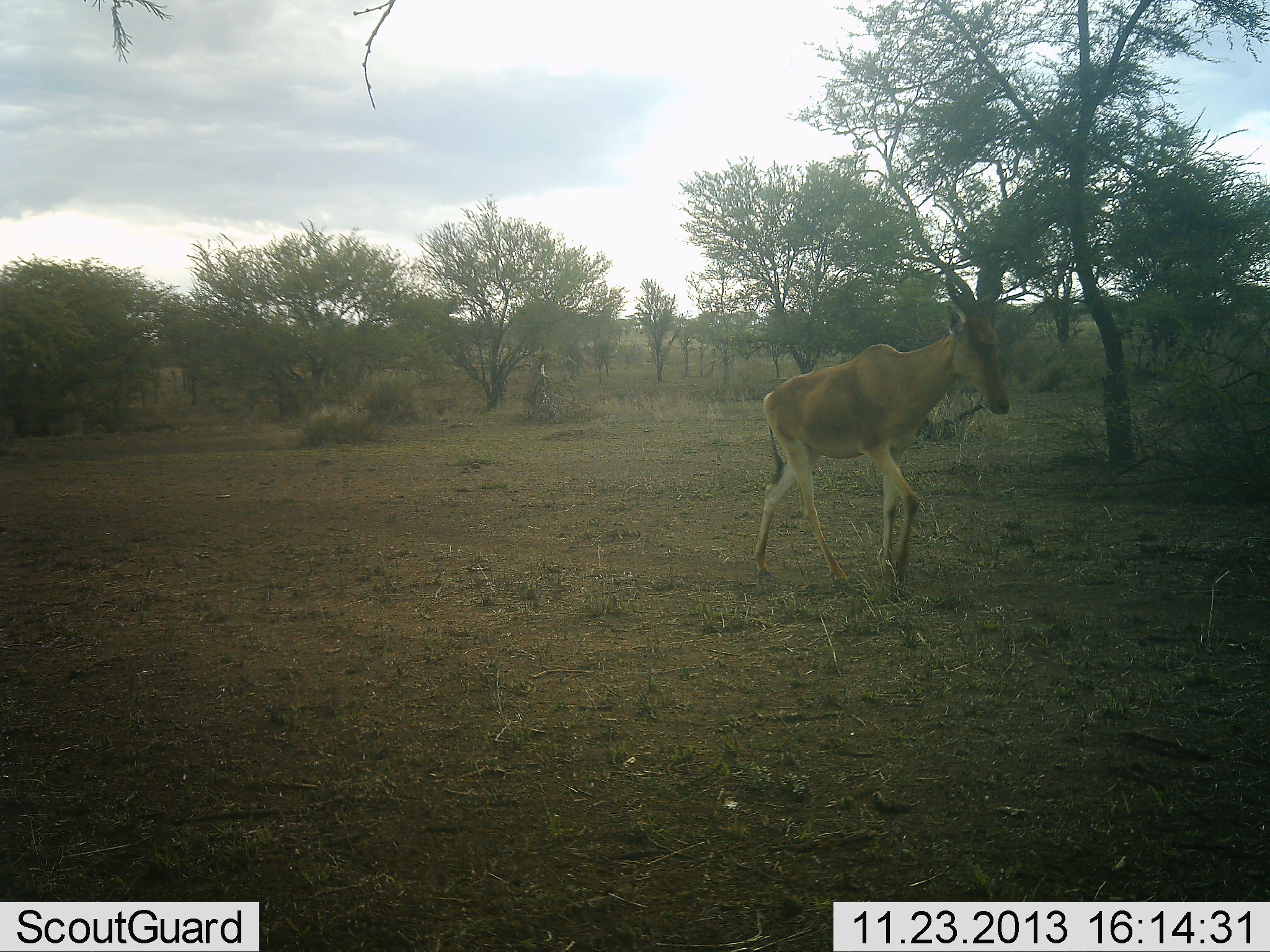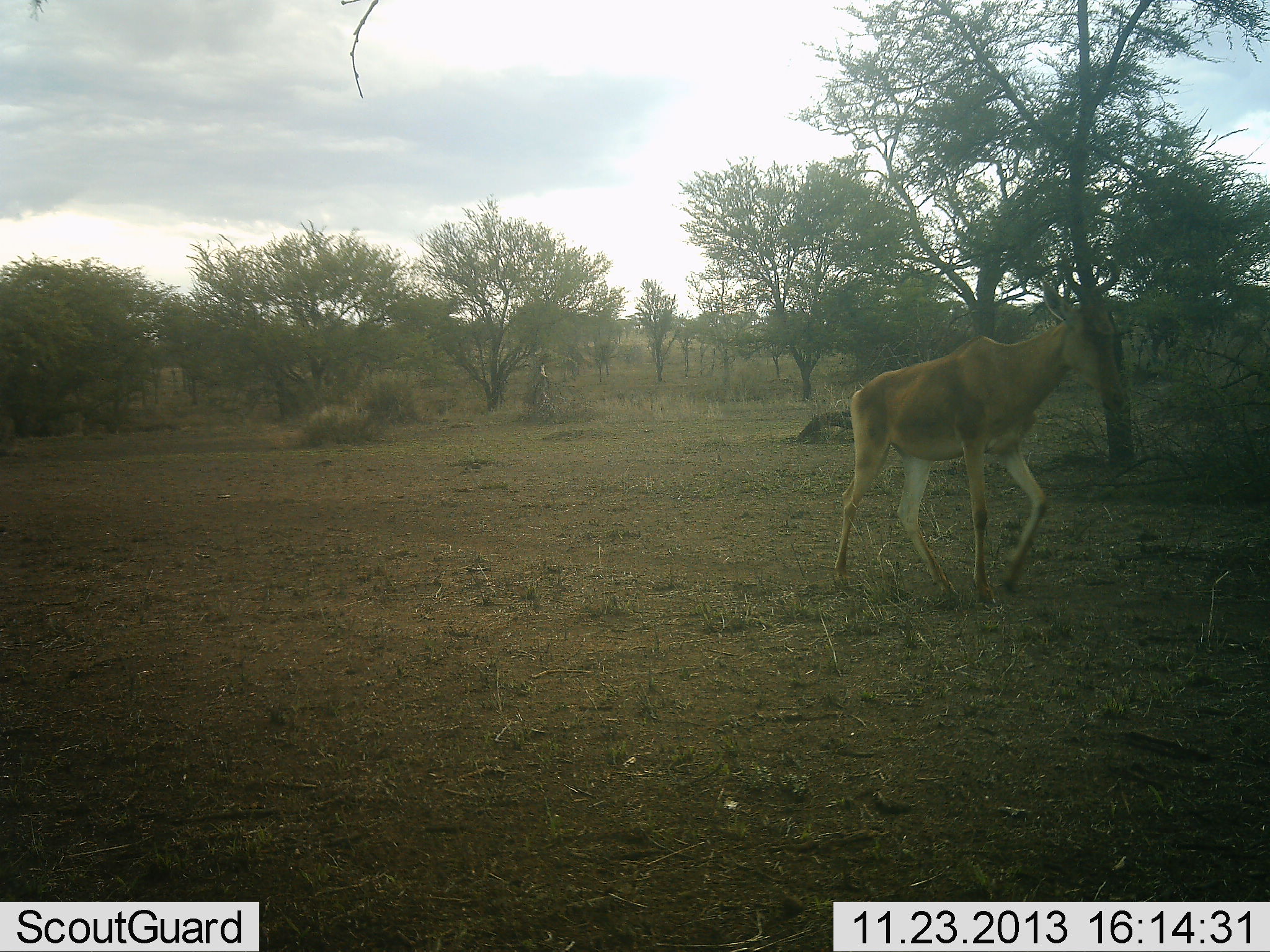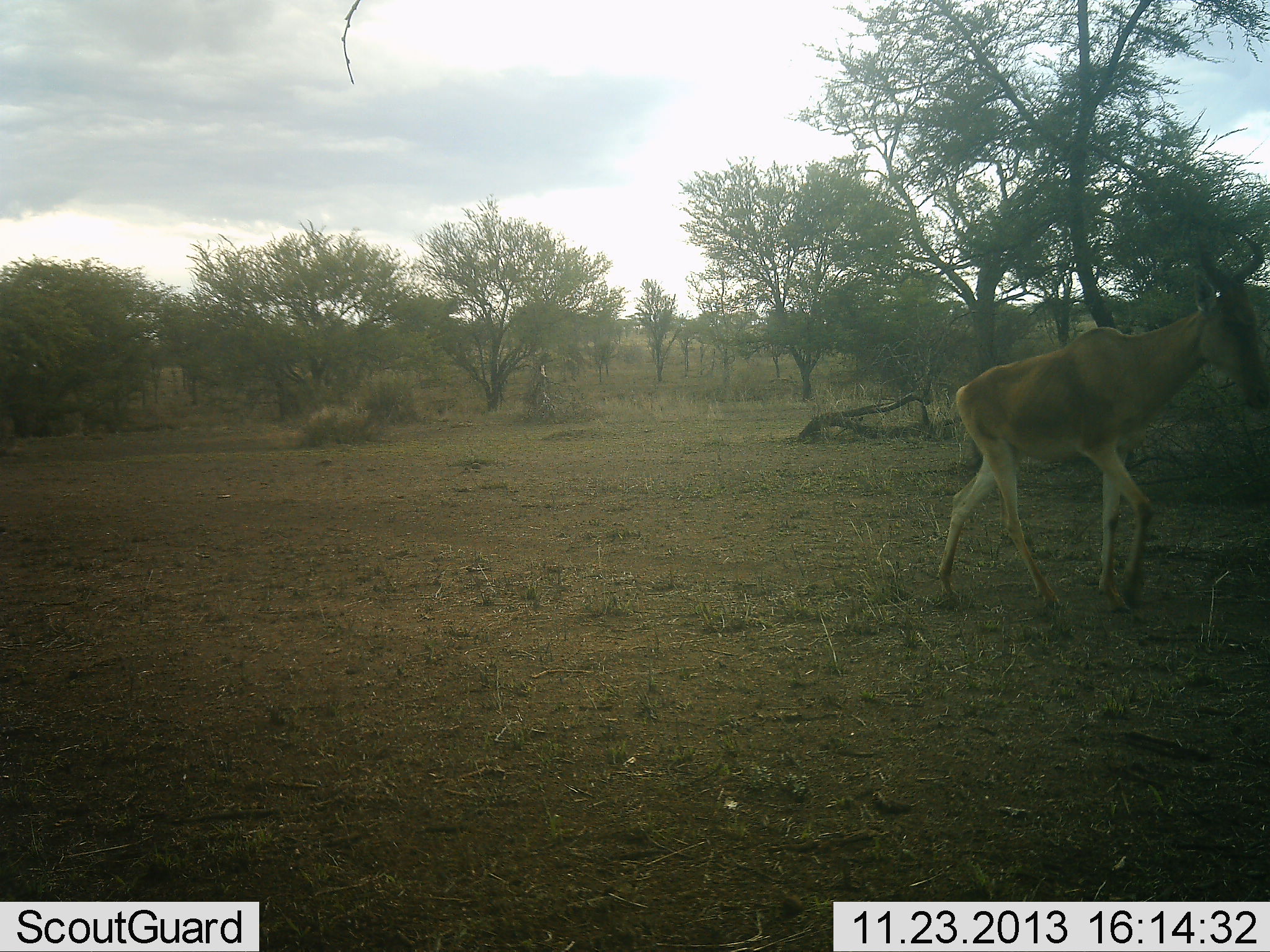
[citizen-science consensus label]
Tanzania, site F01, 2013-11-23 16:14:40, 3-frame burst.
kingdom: Animalia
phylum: Chordata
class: Mammalia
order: Artiodactyla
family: Bovidae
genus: Alcelaphus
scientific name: Alcelaphus buselaphus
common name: hartebeest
Hartebeest (Alcelaphus buselaphus), count 1. Behavior (volunteer vote fractions): standing 10%, resting 0%, moving 90%, interacting 0%. Young present (vote fraction): 0%. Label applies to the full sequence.